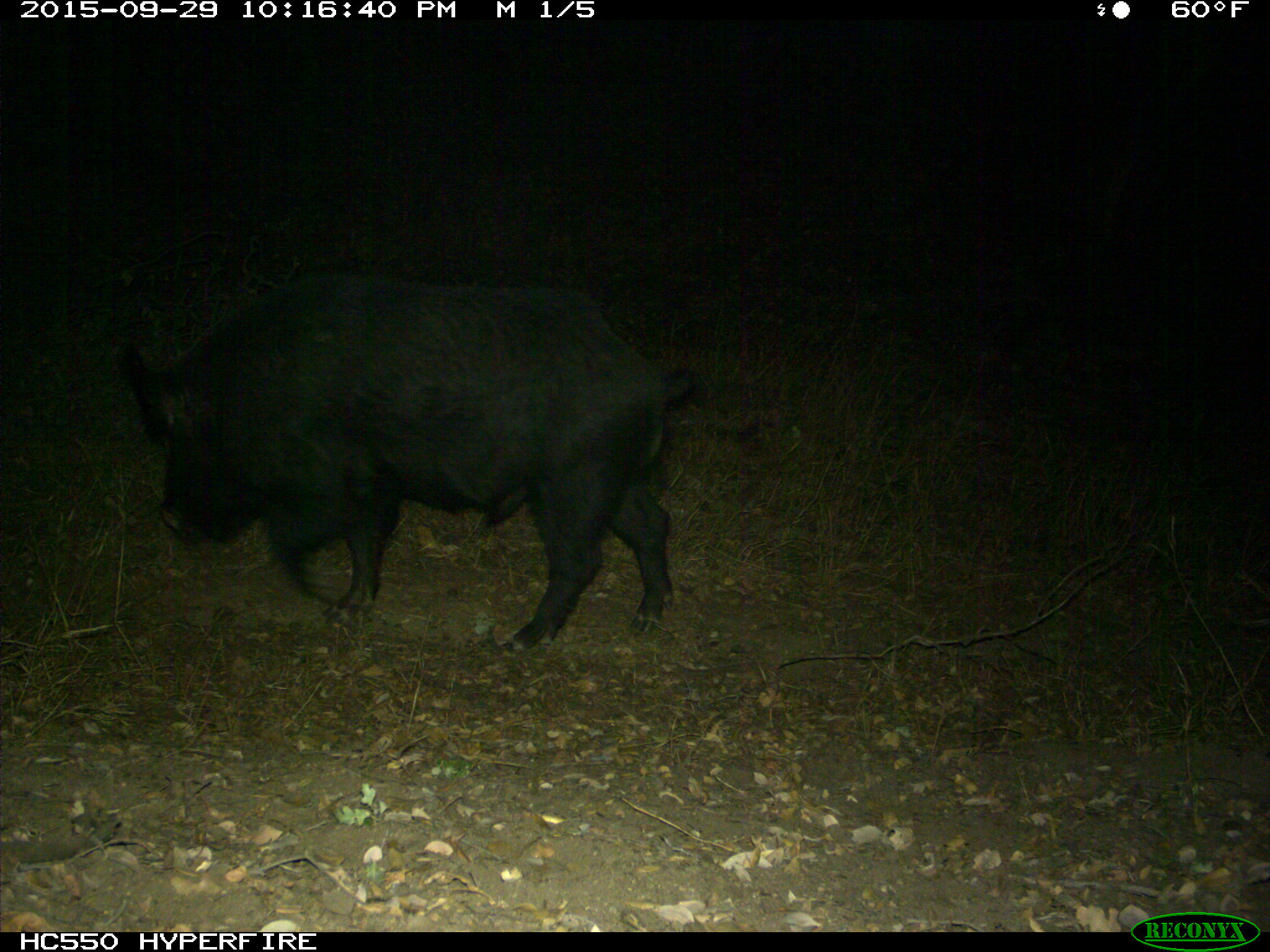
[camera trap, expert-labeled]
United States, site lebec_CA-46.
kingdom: Animalia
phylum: Chordata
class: Mammalia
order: Artiodactyla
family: Suidae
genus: Sus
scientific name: Sus scrofa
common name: wild boar